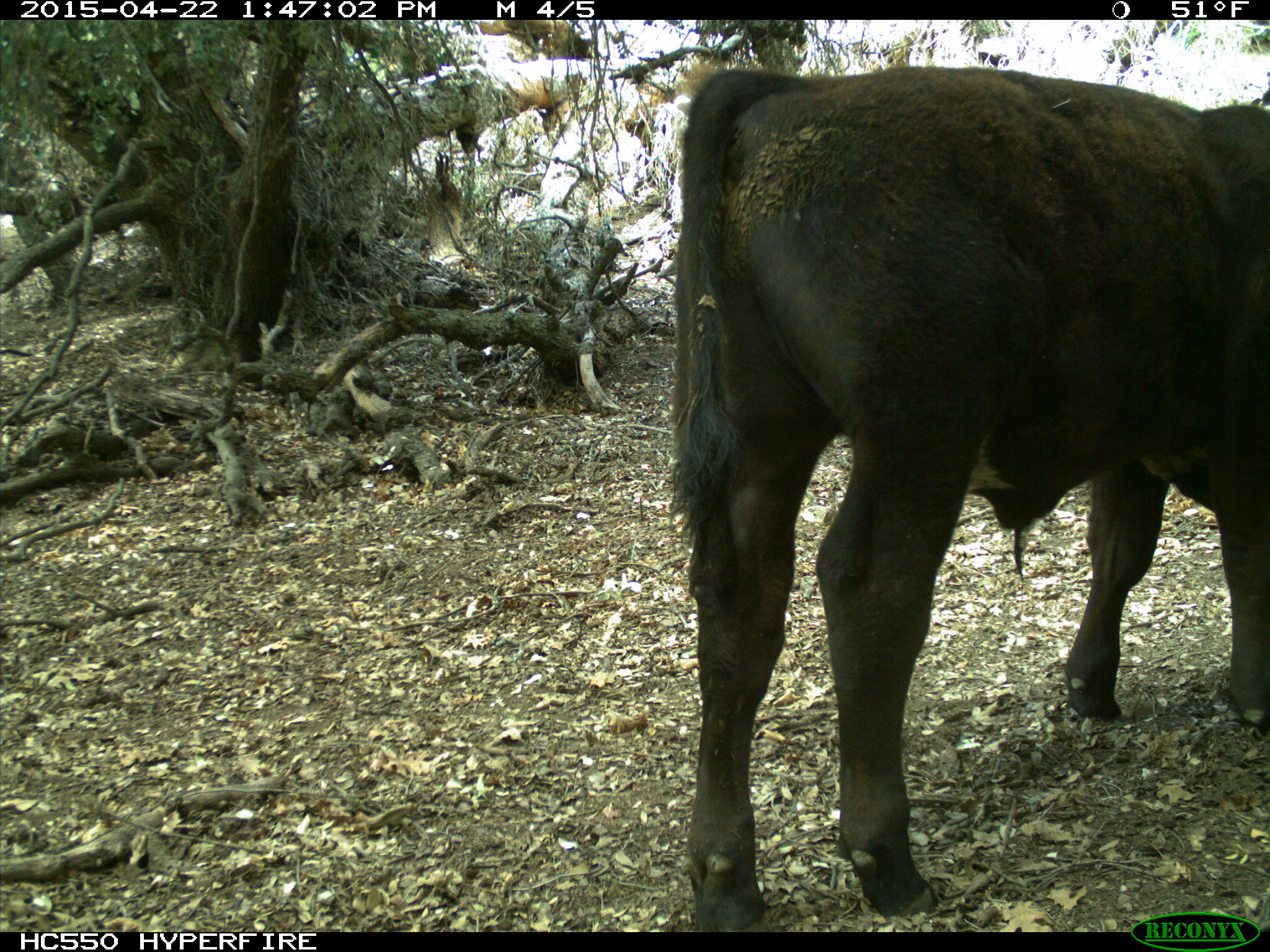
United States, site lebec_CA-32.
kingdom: Animalia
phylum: Chordata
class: Mammalia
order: Artiodactyla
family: Bovidae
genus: Bos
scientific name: Bos taurus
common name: domestic cow